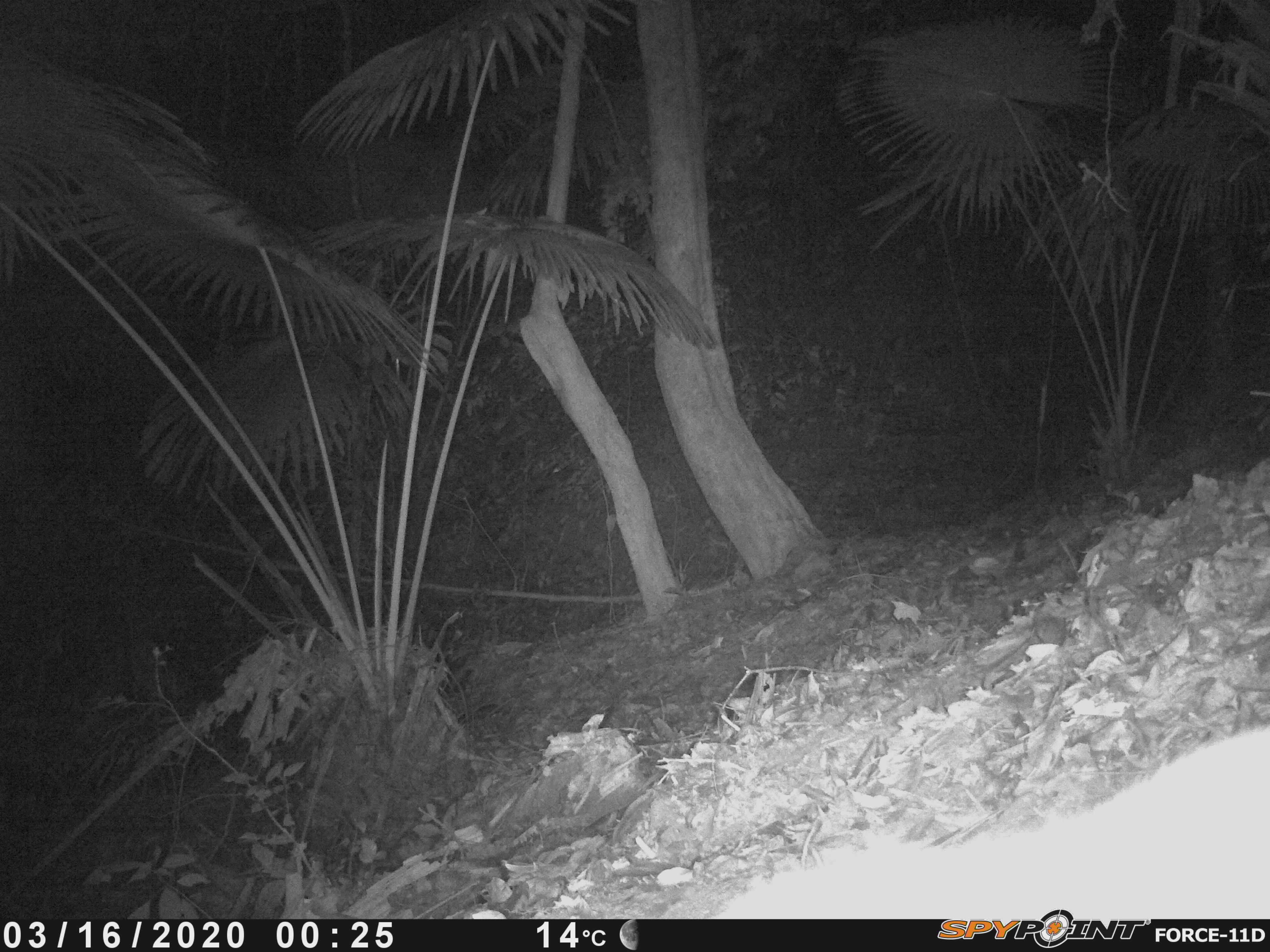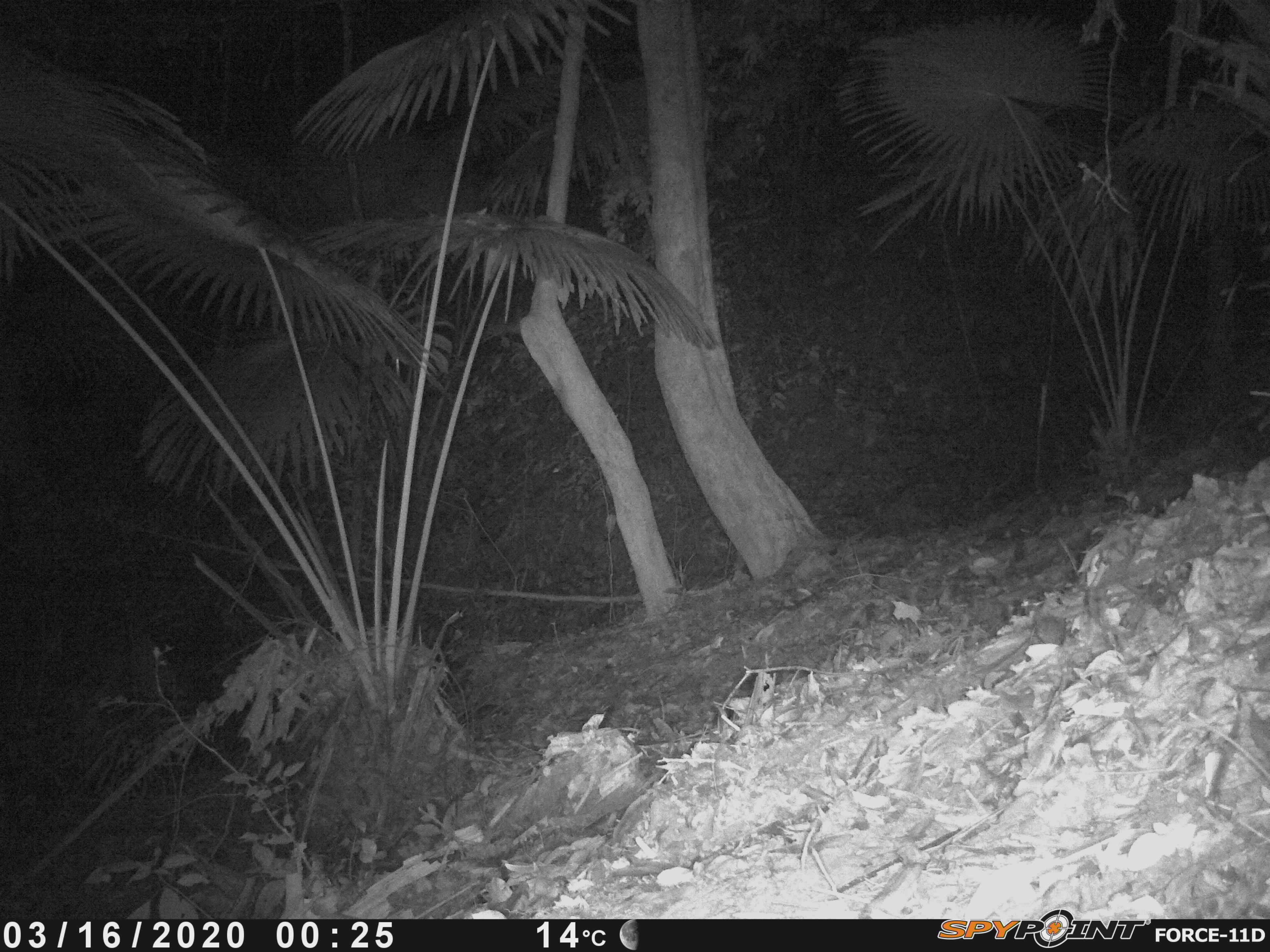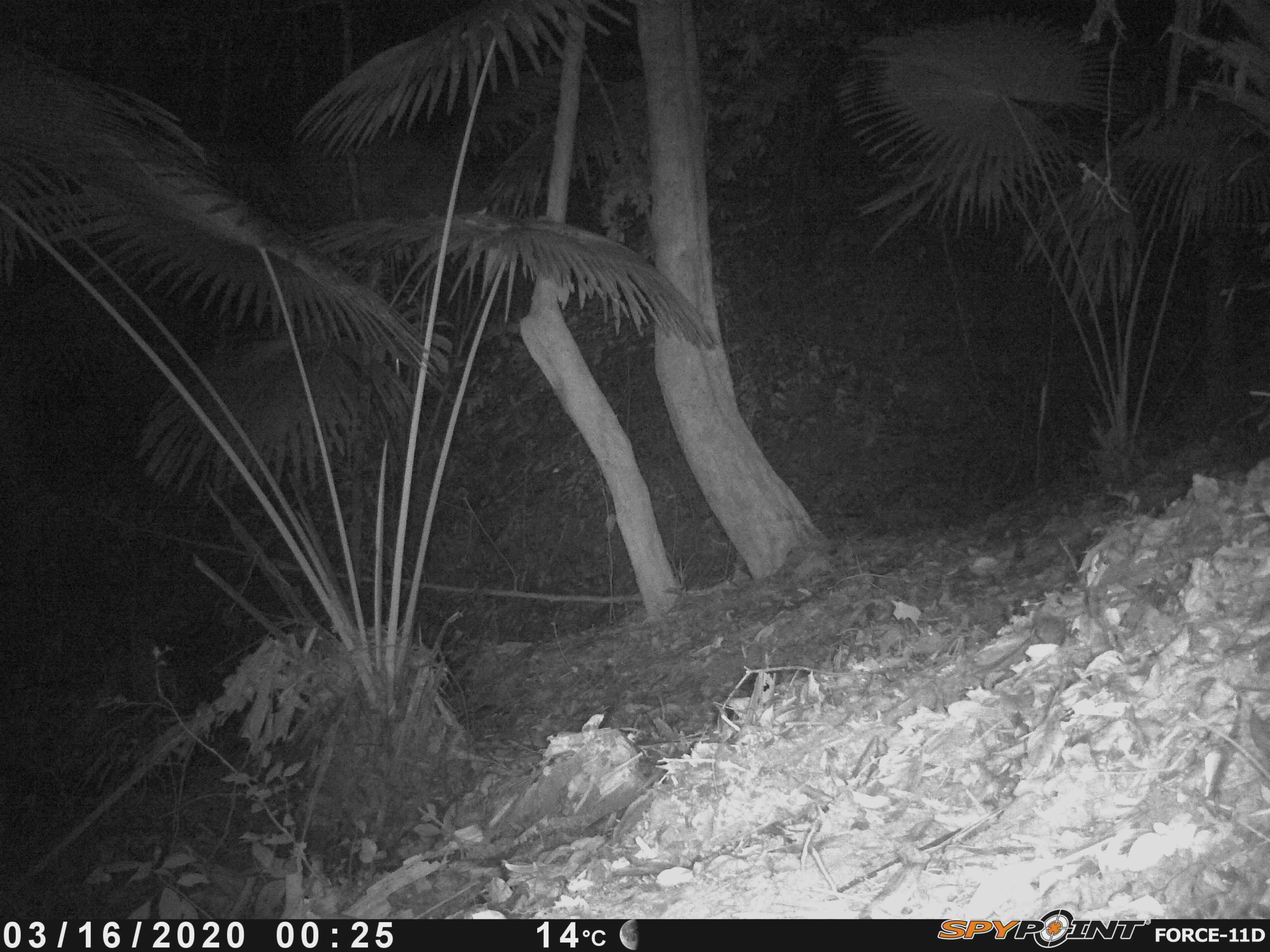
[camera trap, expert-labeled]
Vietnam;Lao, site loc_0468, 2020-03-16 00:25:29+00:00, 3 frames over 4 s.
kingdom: Animalia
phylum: Chordata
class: Mammalia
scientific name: Mammalia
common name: mammal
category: unidentified small mammal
Unidentified small mammal (mammal) (Mammalia). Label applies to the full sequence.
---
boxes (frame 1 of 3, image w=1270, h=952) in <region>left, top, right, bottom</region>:
unidentified small mammal: <region>712, 724, 1270, 919</region>